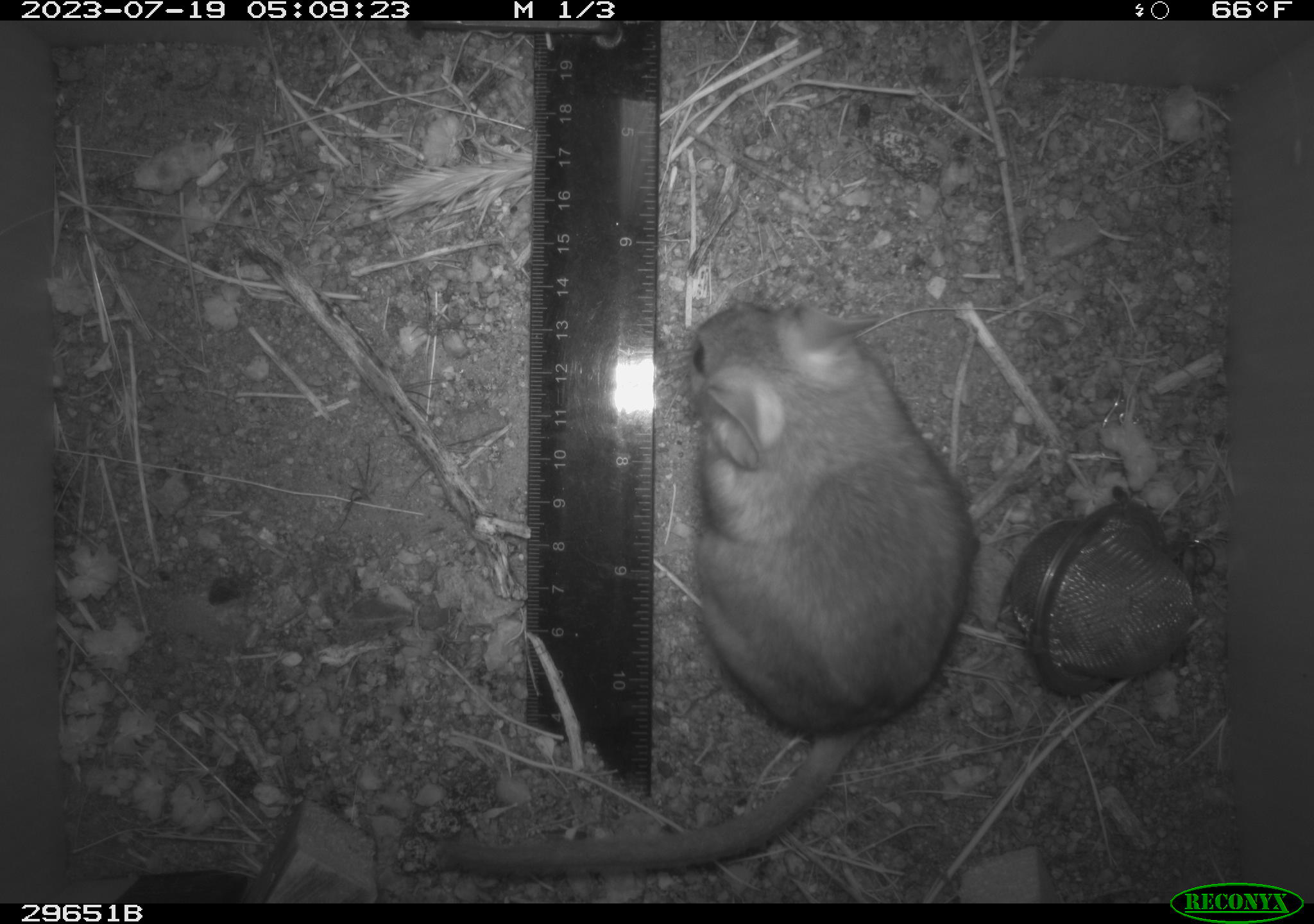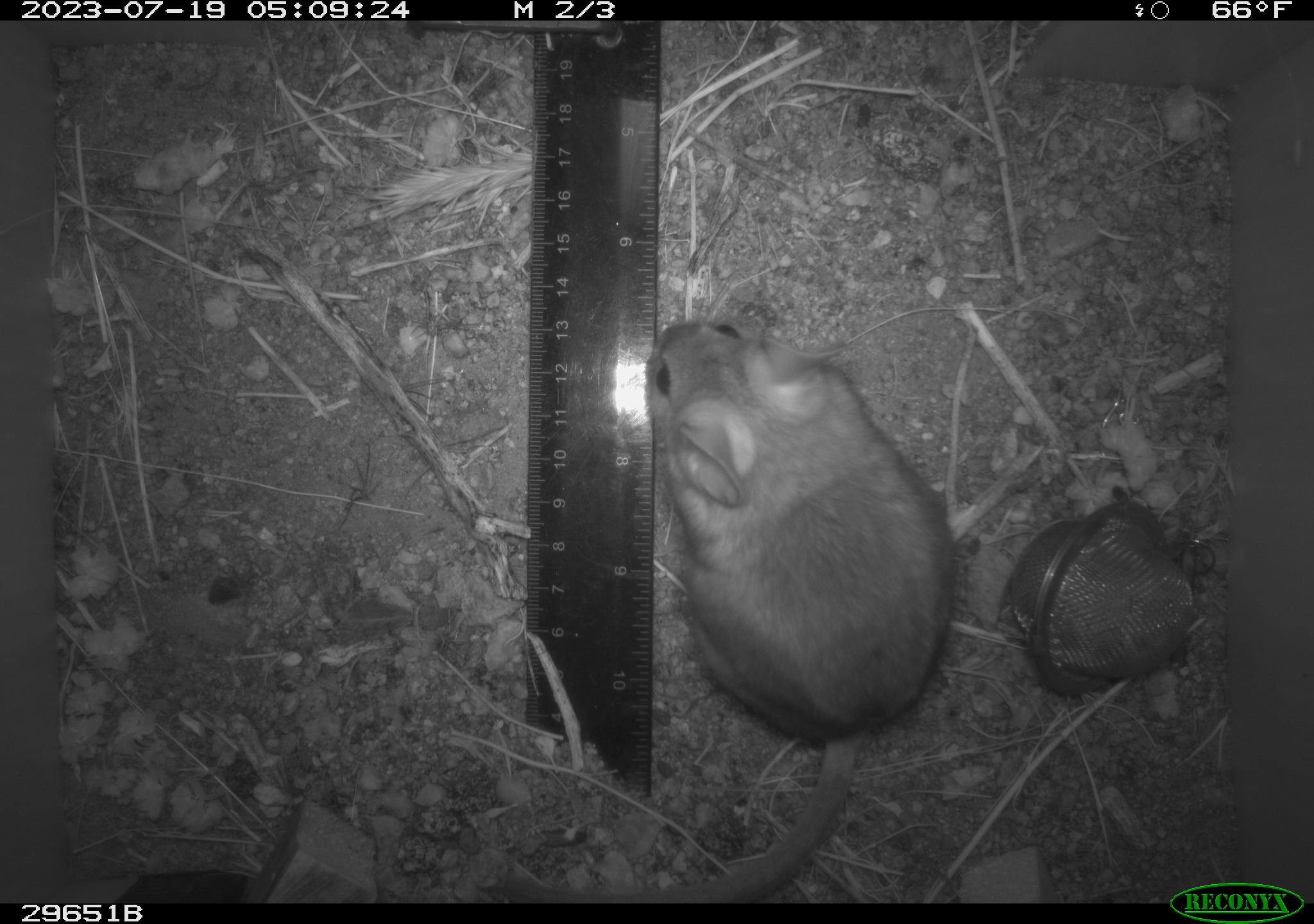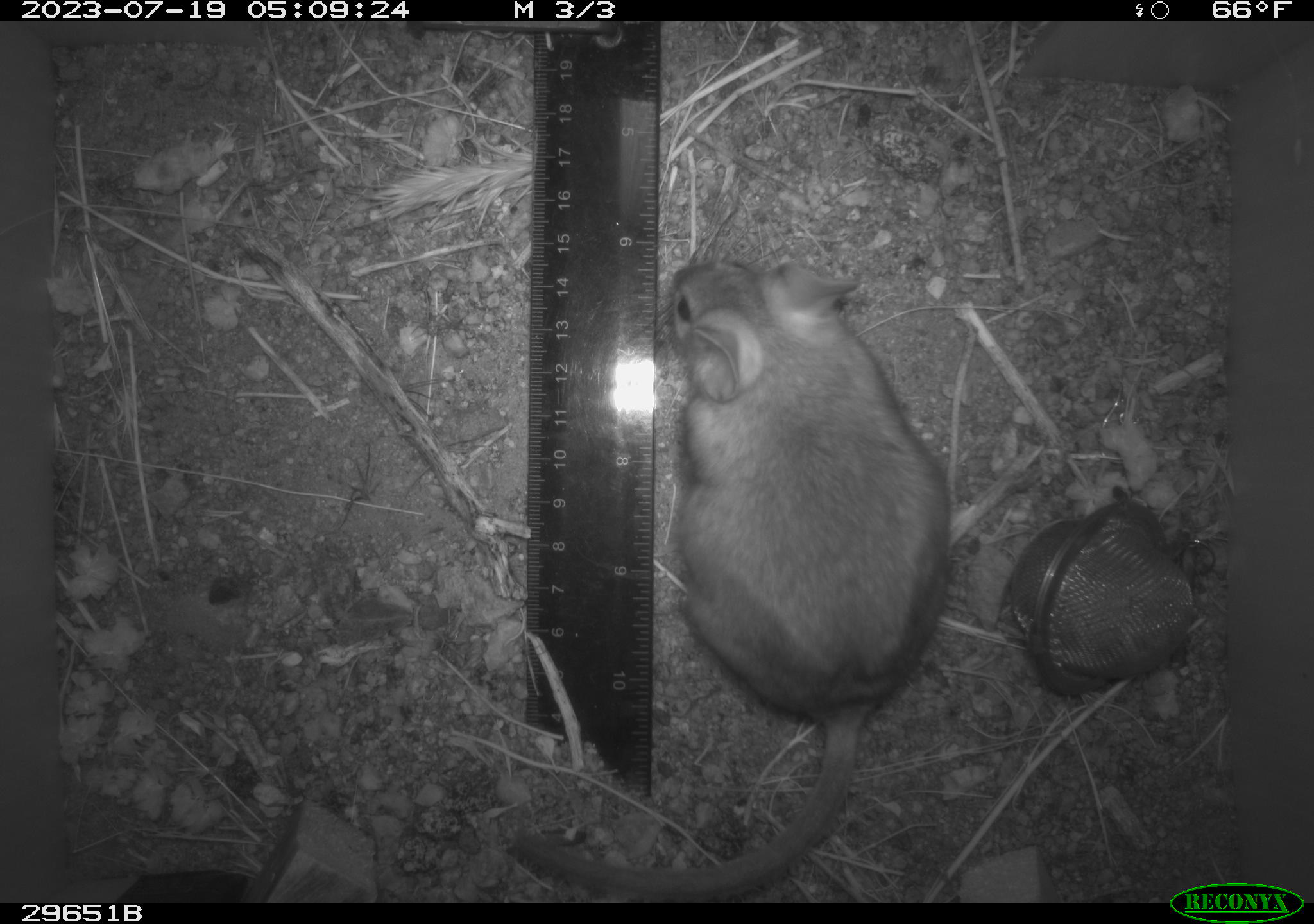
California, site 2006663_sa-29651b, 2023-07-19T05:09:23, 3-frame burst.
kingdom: Animalia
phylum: Chordata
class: Mammalia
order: Rodentia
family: Cricetidae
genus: Neotoma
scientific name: Neotoma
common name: pack rat or woodrat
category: neotoma species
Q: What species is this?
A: Neotoma species (pack rat or woodrat) (Neotoma).